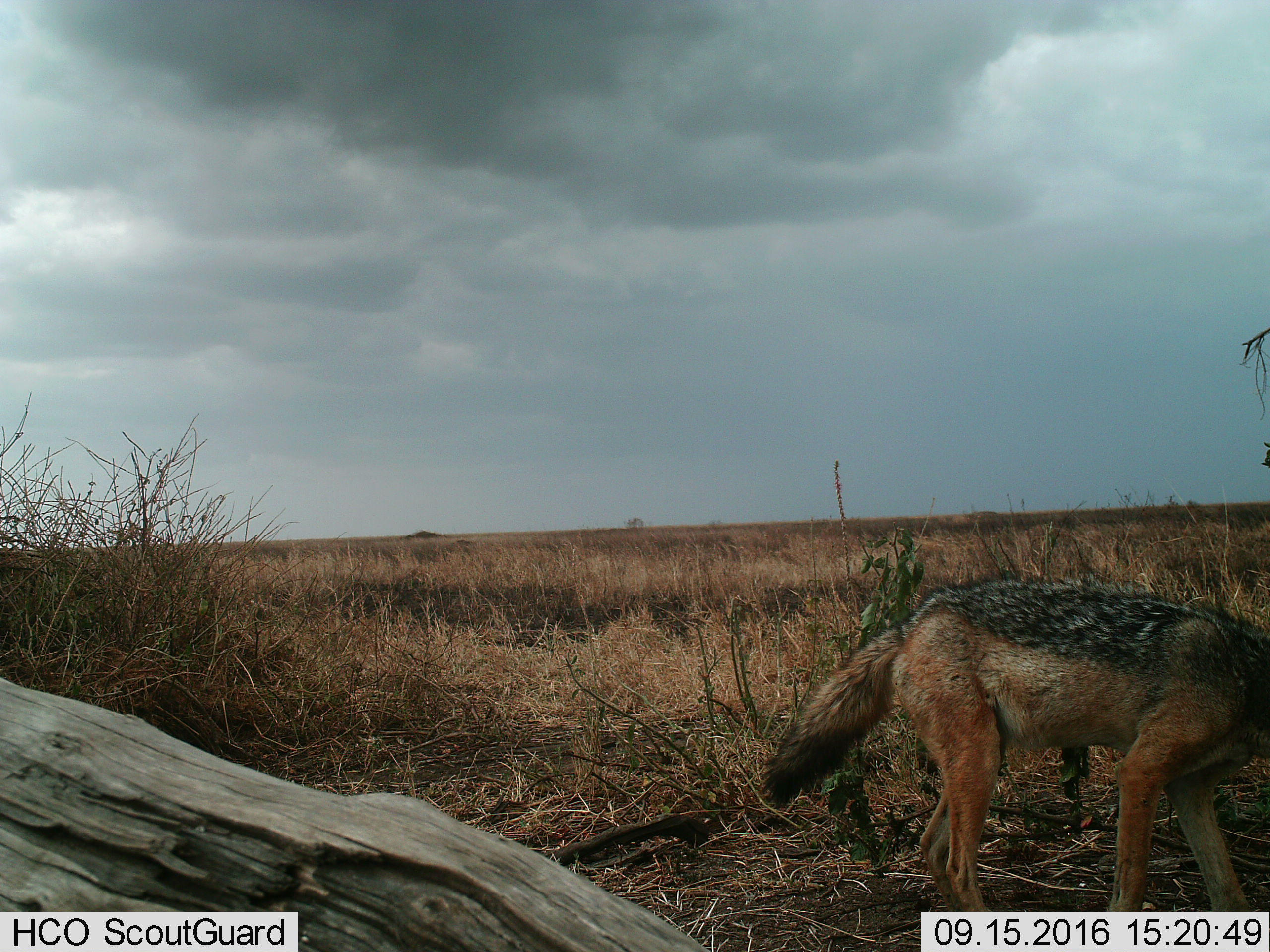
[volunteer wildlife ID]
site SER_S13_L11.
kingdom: Animalia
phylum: Chordata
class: Mammalia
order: Carnivora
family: Canidae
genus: Lupulella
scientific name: Lupulella mesomelas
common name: black-backed jackal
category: jackalblackbacked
Jackalblackbacked (black-backed jackal) (Lupulella mesomelas), count 1. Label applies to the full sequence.